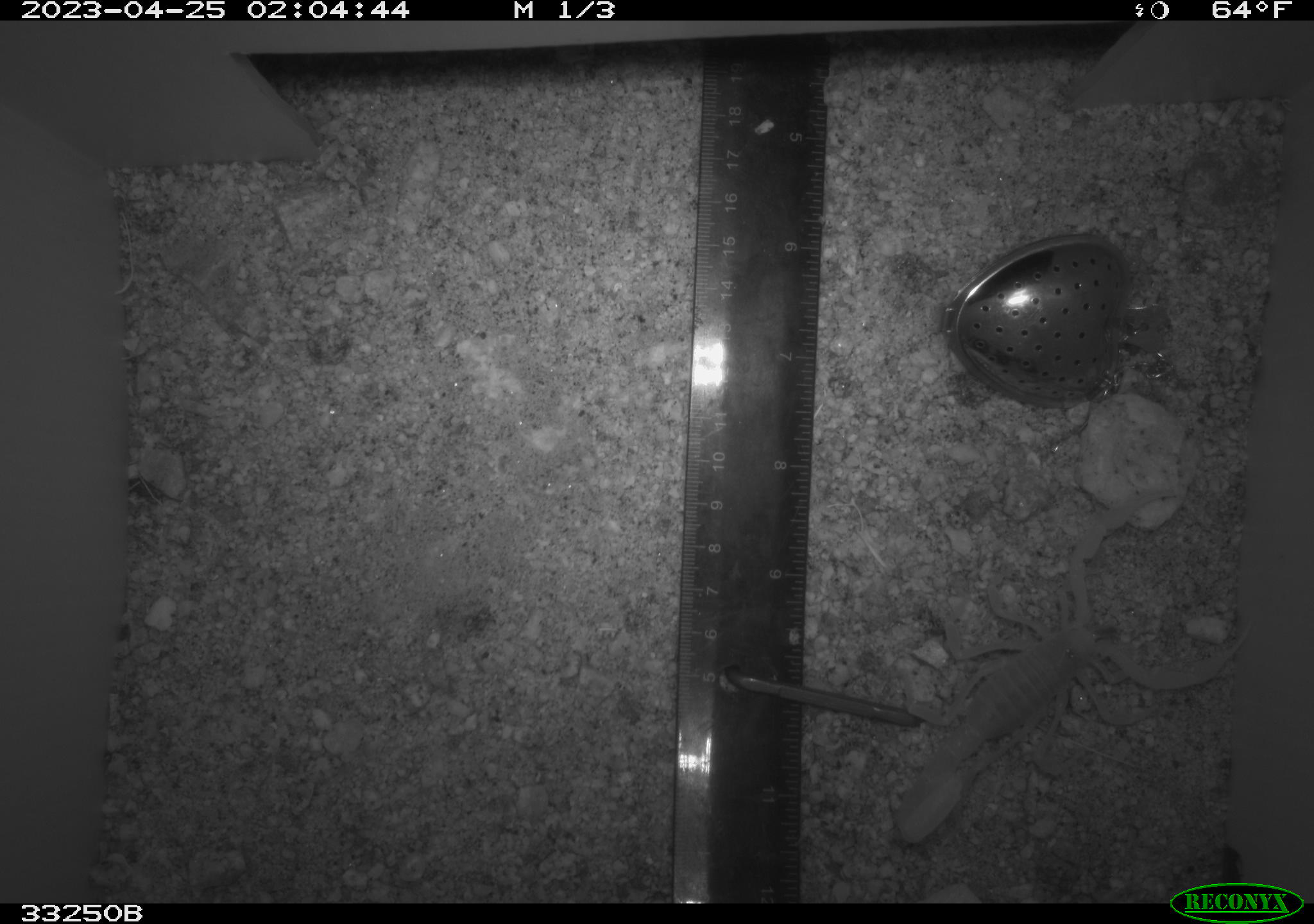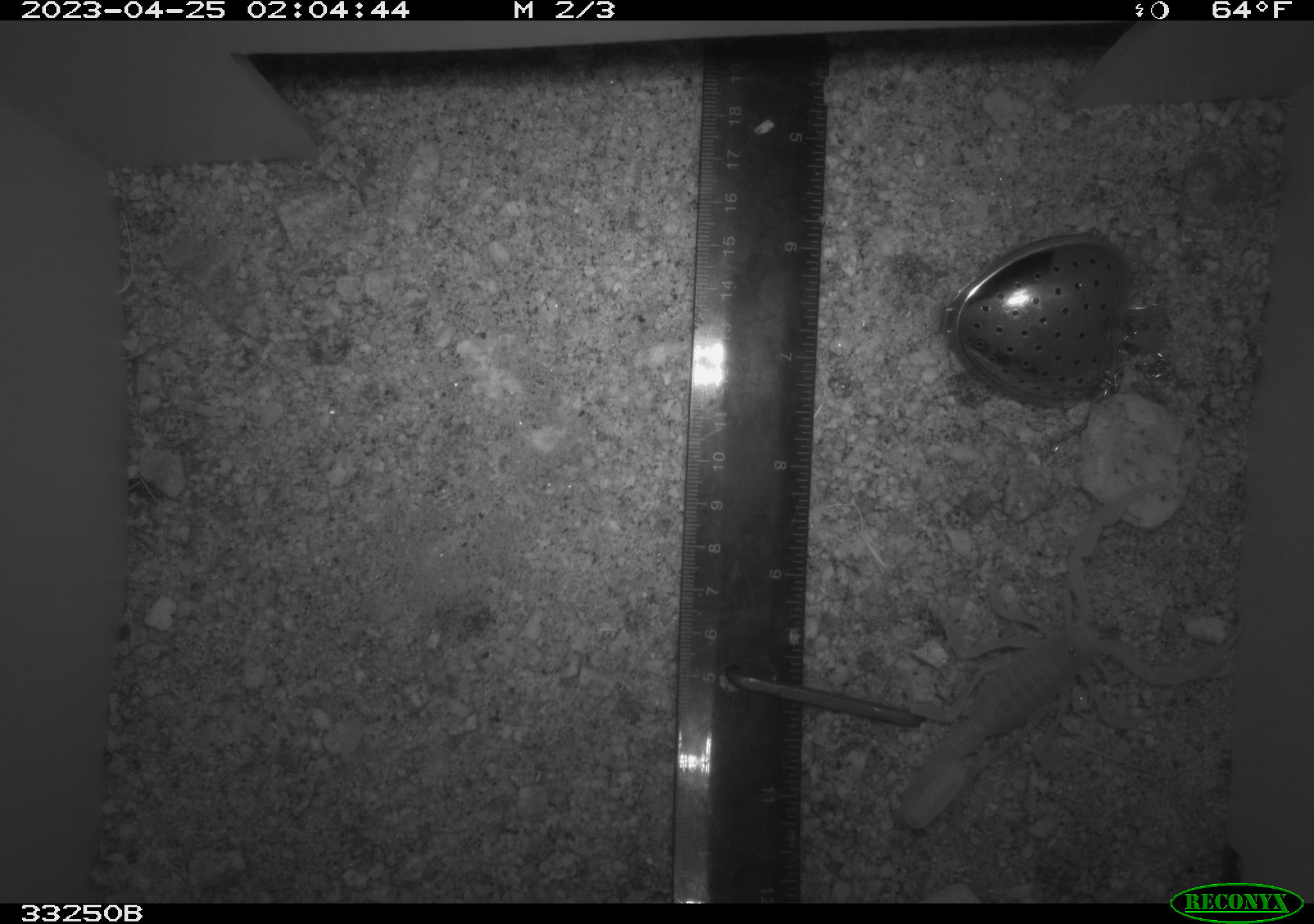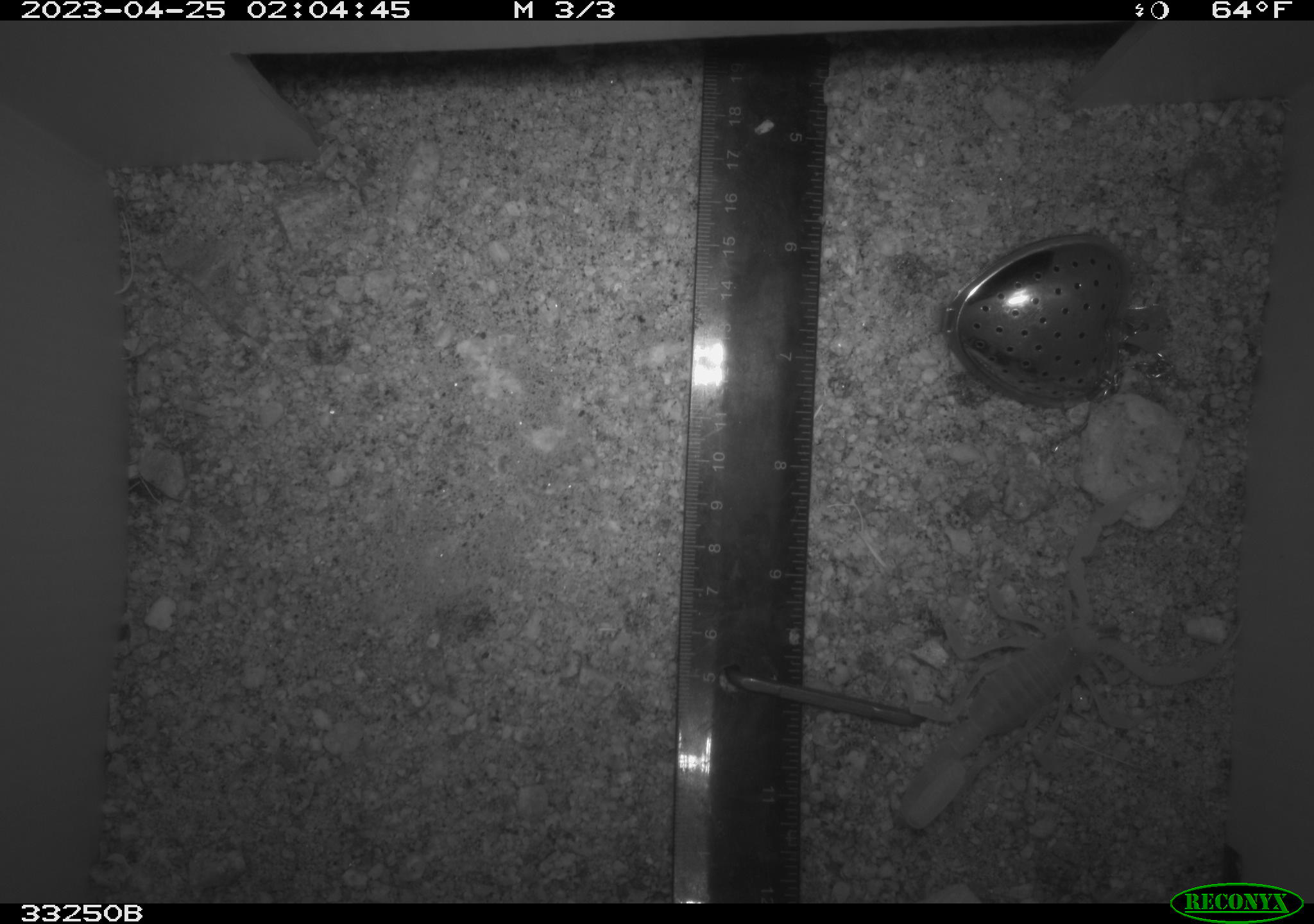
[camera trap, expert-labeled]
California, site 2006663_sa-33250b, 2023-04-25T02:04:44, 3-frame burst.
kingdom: Animalia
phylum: Arthropoda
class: Arachnida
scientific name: Arachnida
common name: arachnids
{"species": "arachnids (Arachnida)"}